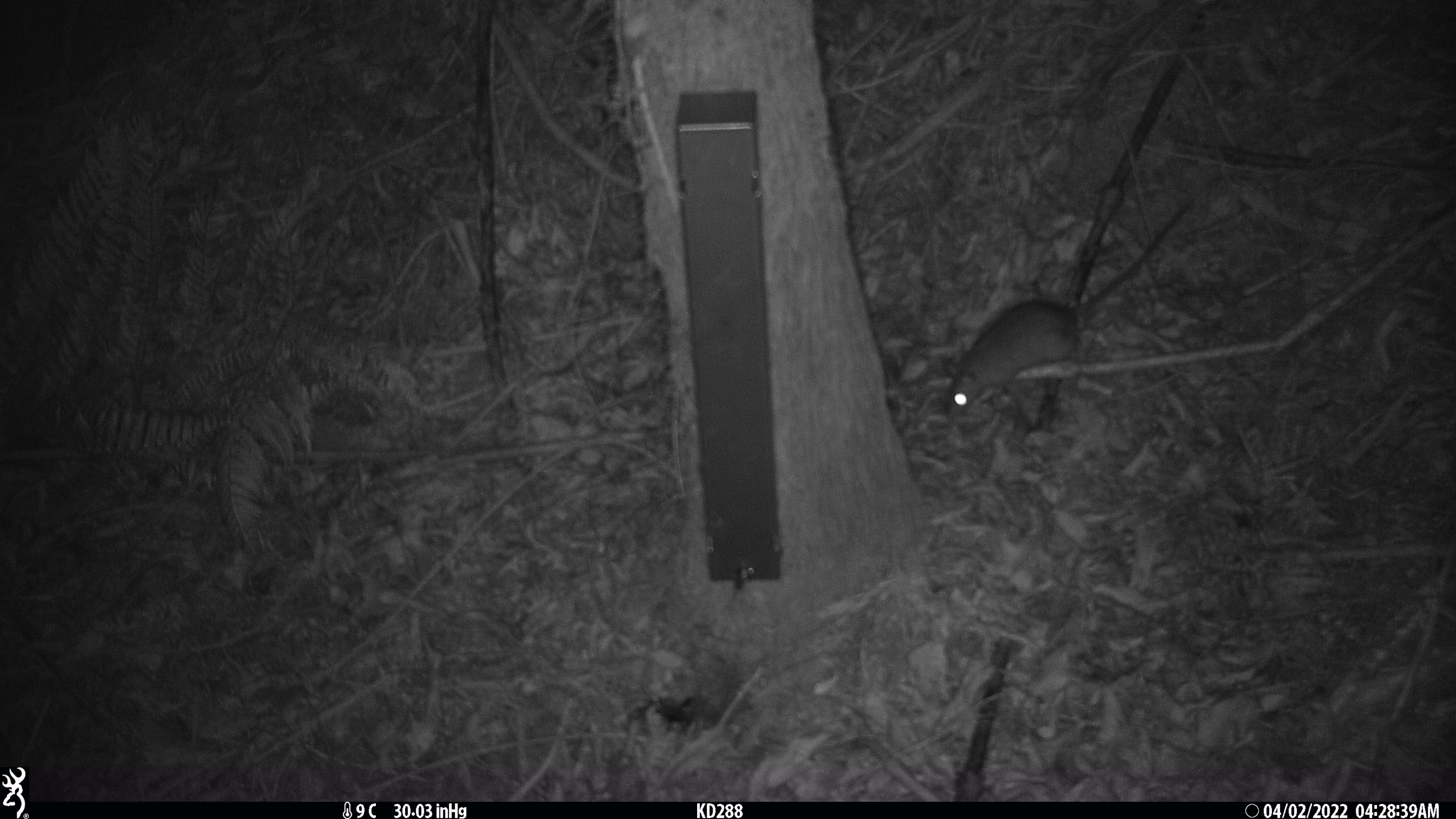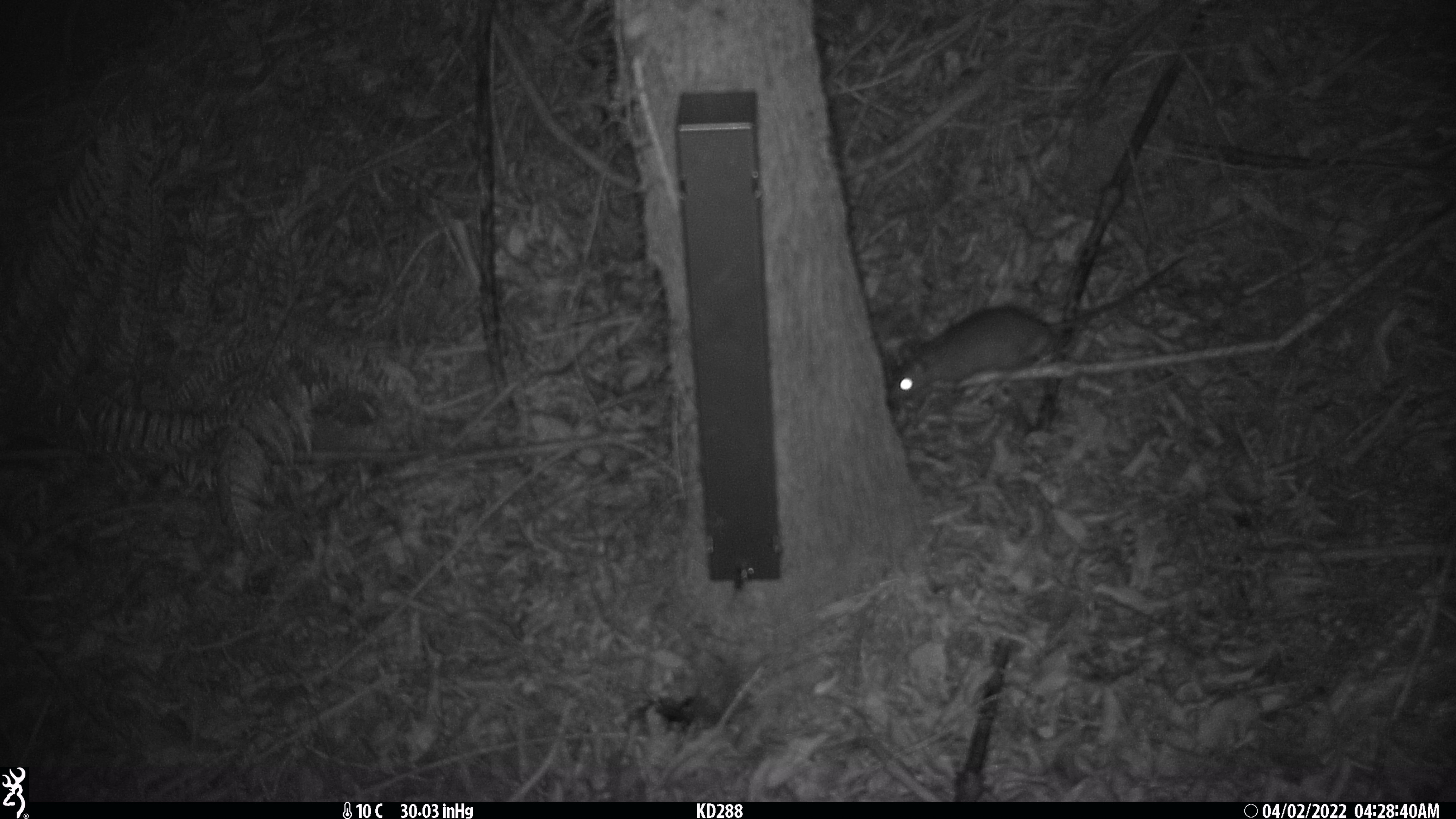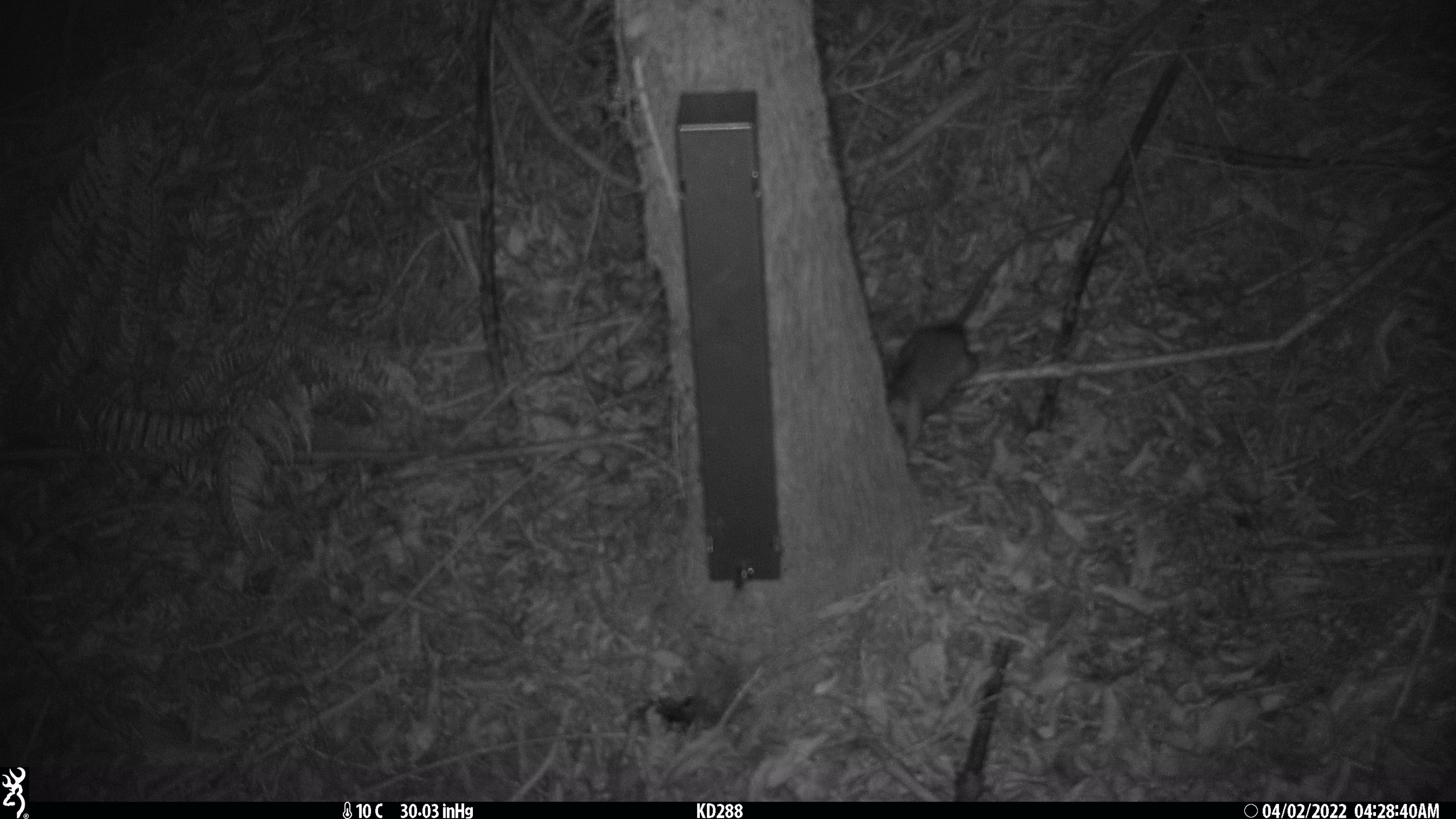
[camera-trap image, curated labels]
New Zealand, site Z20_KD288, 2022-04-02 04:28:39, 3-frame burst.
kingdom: Animalia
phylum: Chordata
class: Mammalia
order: Rodentia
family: Muridae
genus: Rattus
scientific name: Rattus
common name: rat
Rat (Rattus).